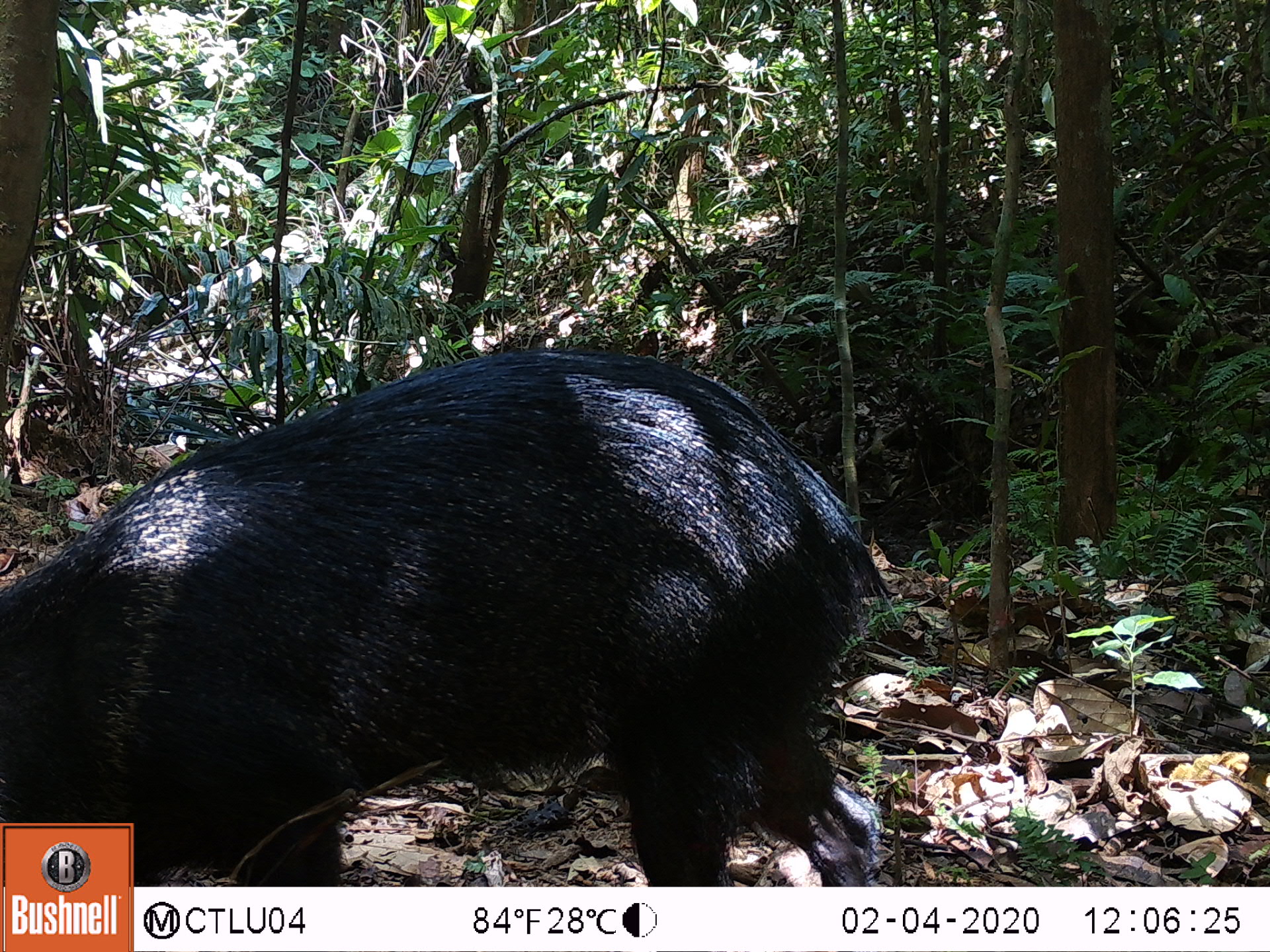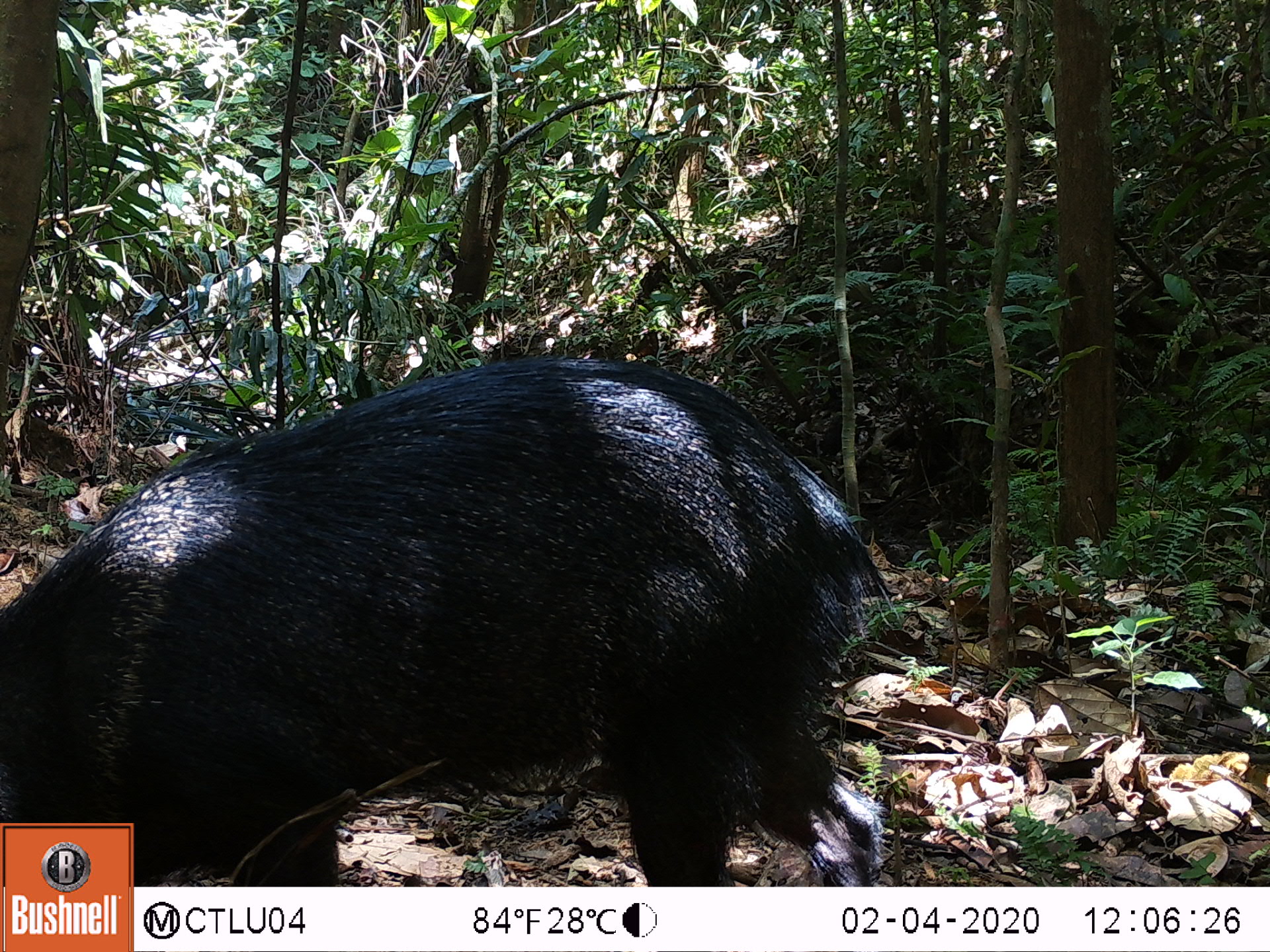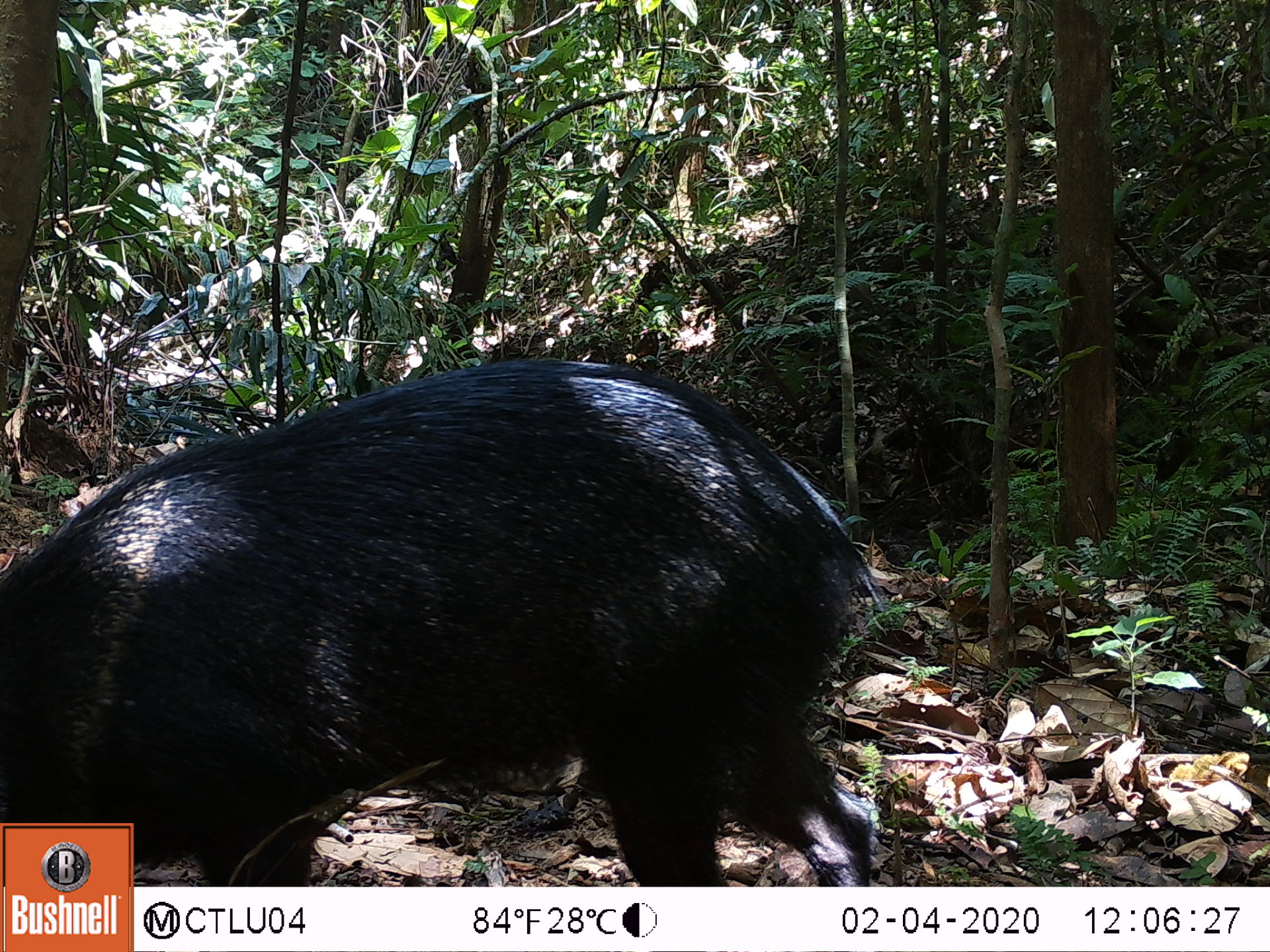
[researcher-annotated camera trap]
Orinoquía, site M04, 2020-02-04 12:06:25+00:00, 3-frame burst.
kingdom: Animalia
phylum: Chordata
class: Mammalia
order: Artiodactyla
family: Tayassuidae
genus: Pecari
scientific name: Pecari tajacu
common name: collared peccary